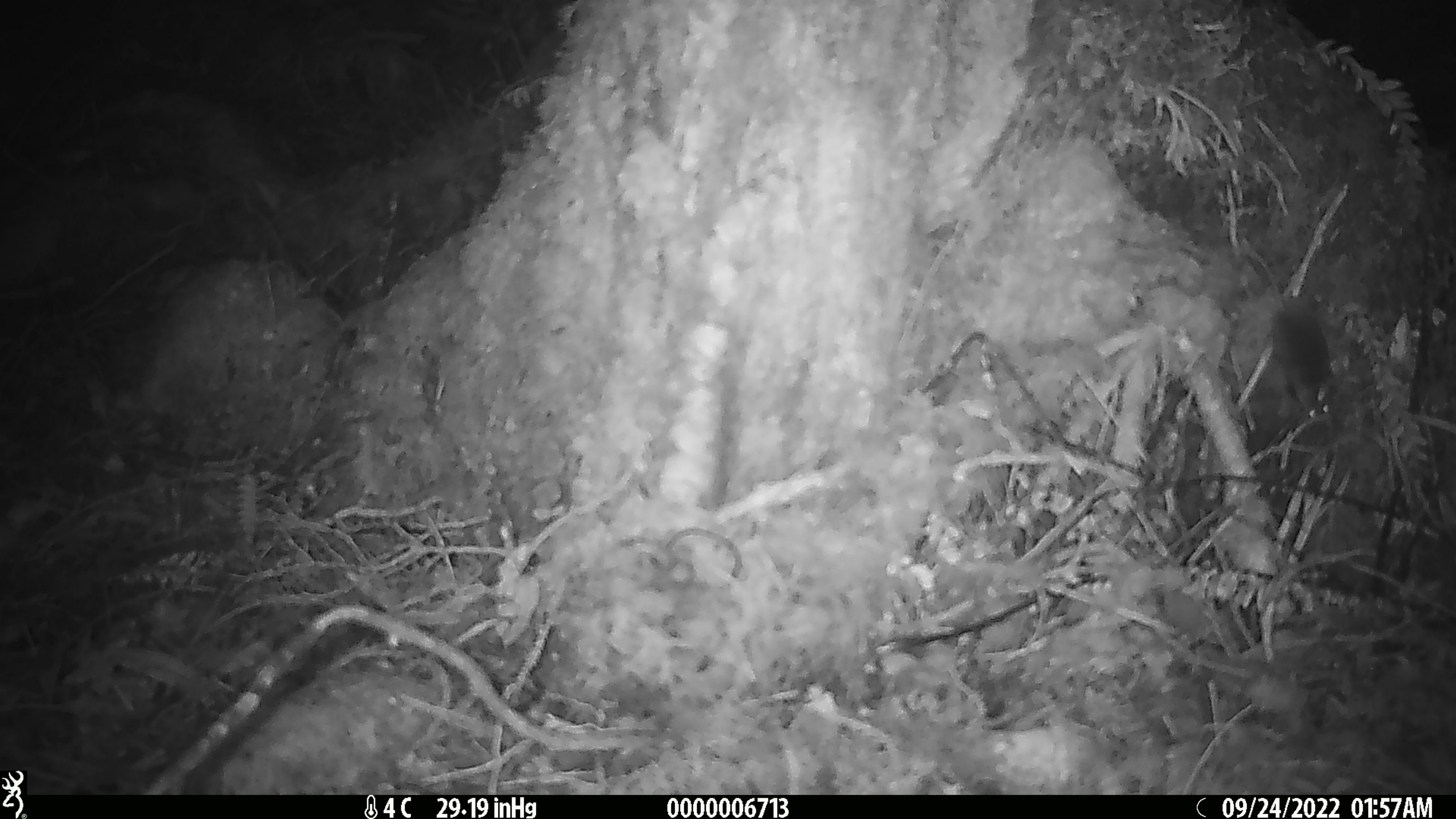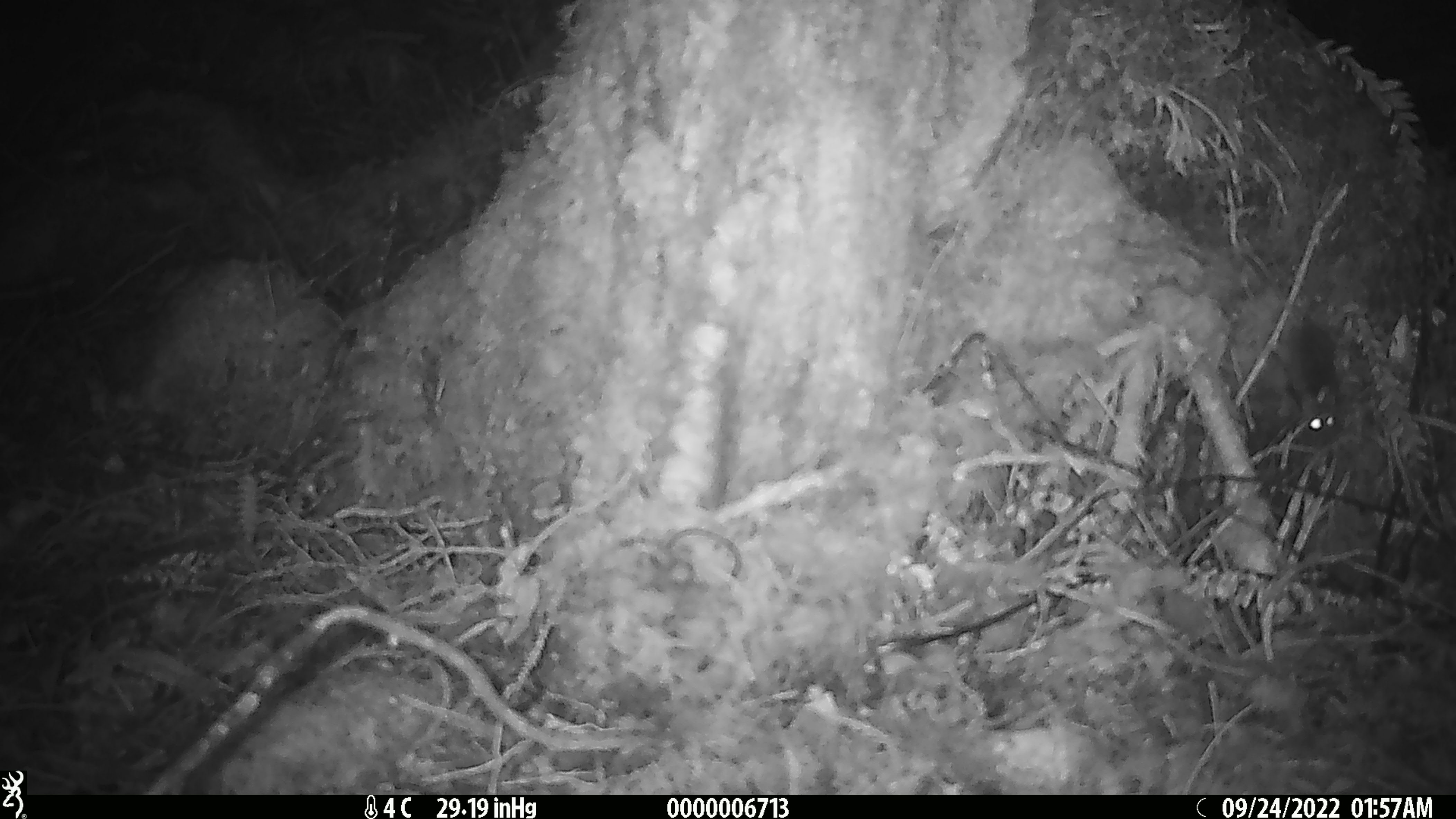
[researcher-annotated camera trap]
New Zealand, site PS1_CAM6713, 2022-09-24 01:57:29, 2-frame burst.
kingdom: Animalia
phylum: Chordata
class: Mammalia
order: Rodentia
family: Muridae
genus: Mus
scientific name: Mus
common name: mouse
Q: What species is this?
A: Mouse (Mus).